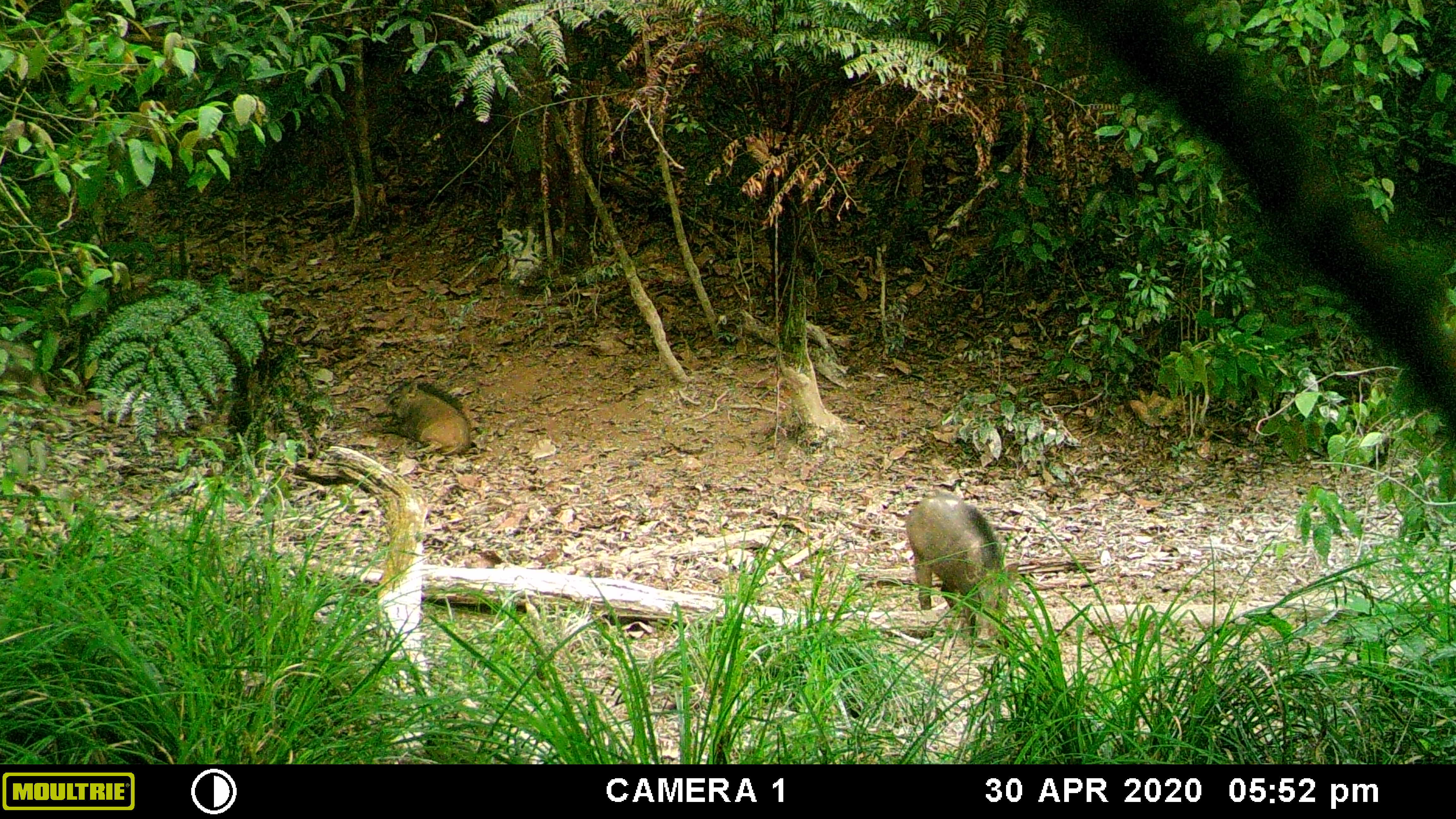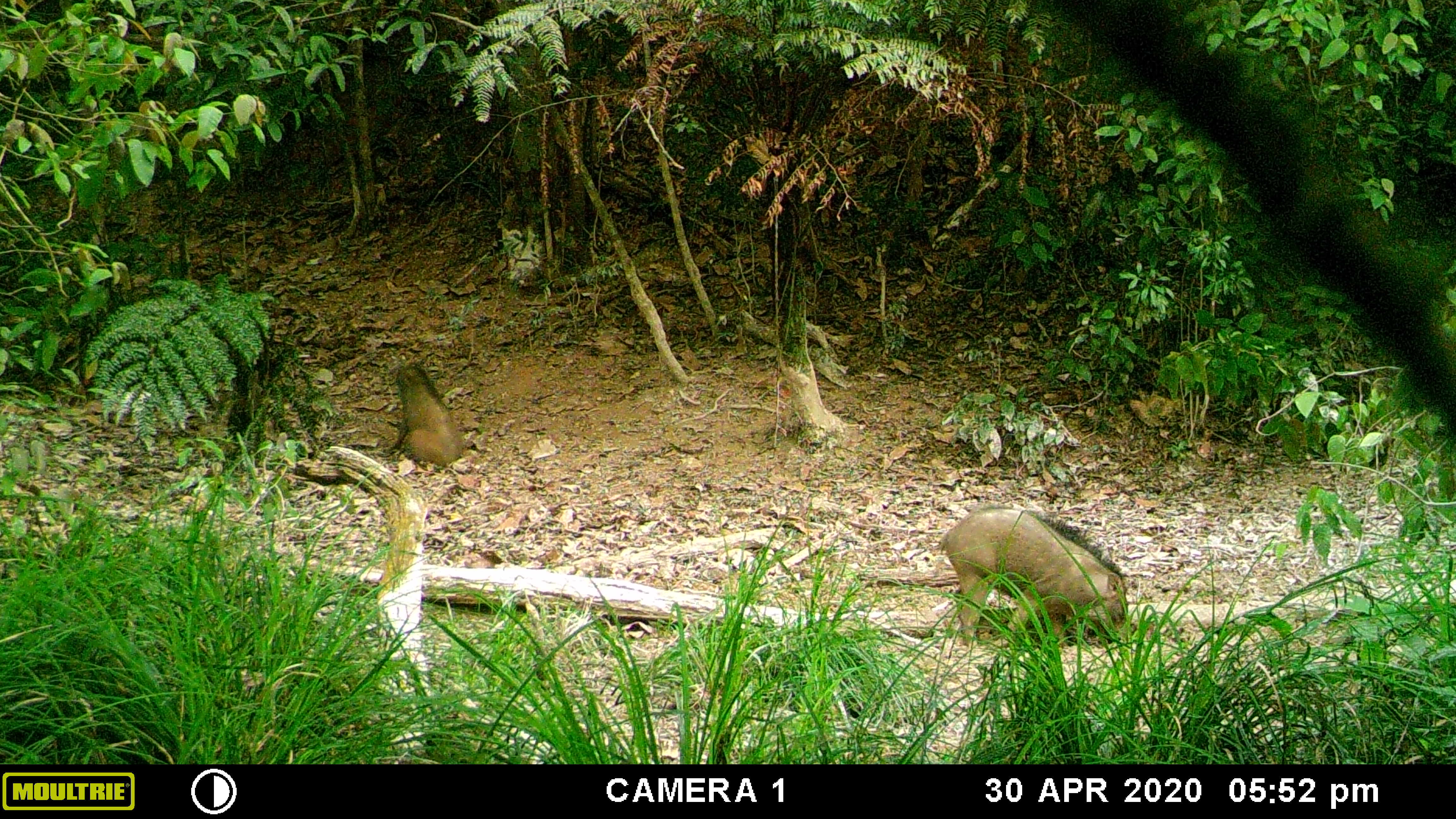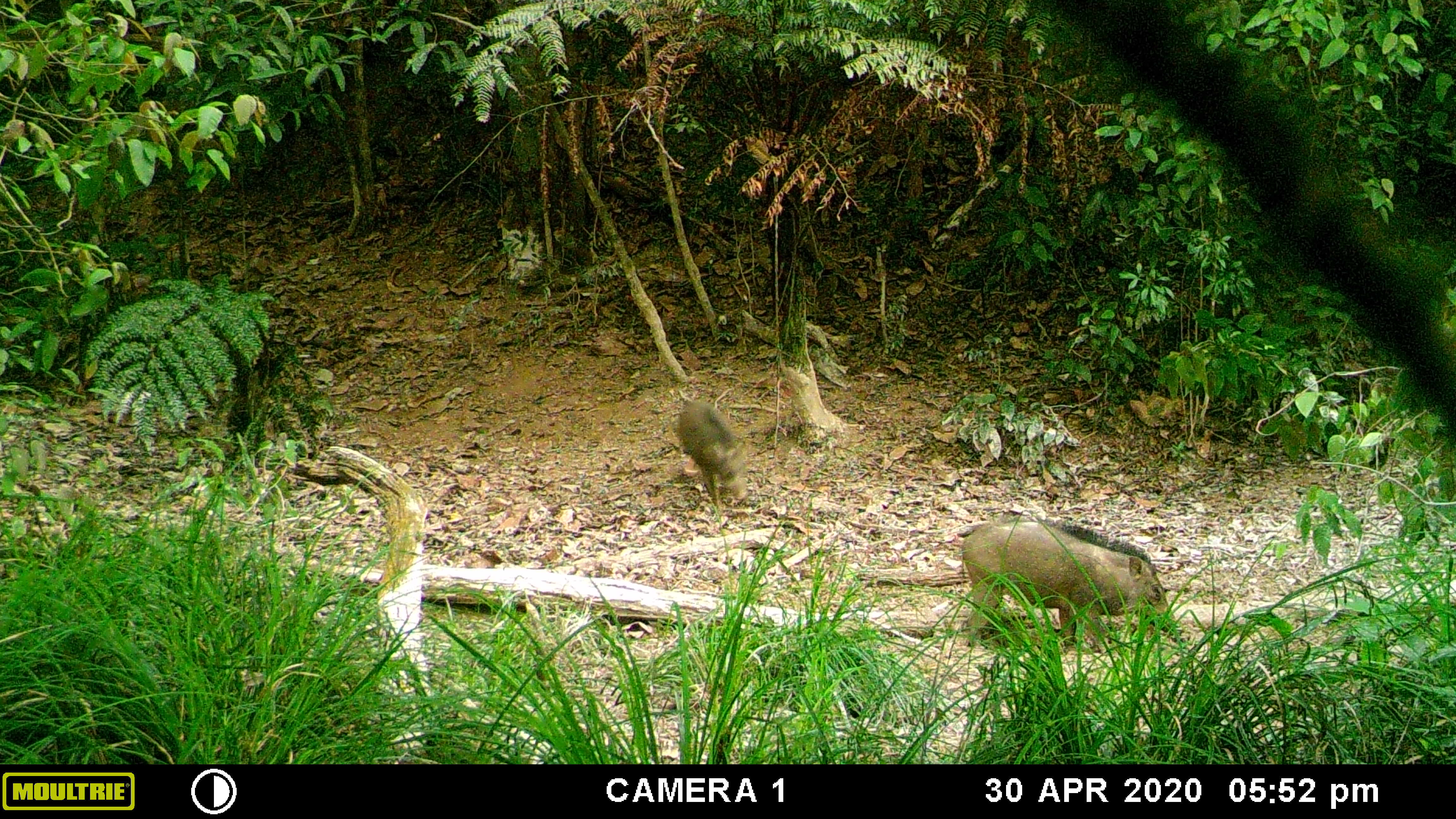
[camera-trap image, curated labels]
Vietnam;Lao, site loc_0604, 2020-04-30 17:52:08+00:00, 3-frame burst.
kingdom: Animalia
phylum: Chordata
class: Mammalia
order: Artiodactyla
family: Suidae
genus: Sus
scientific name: Sus scrofa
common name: eurasian wild pig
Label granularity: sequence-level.